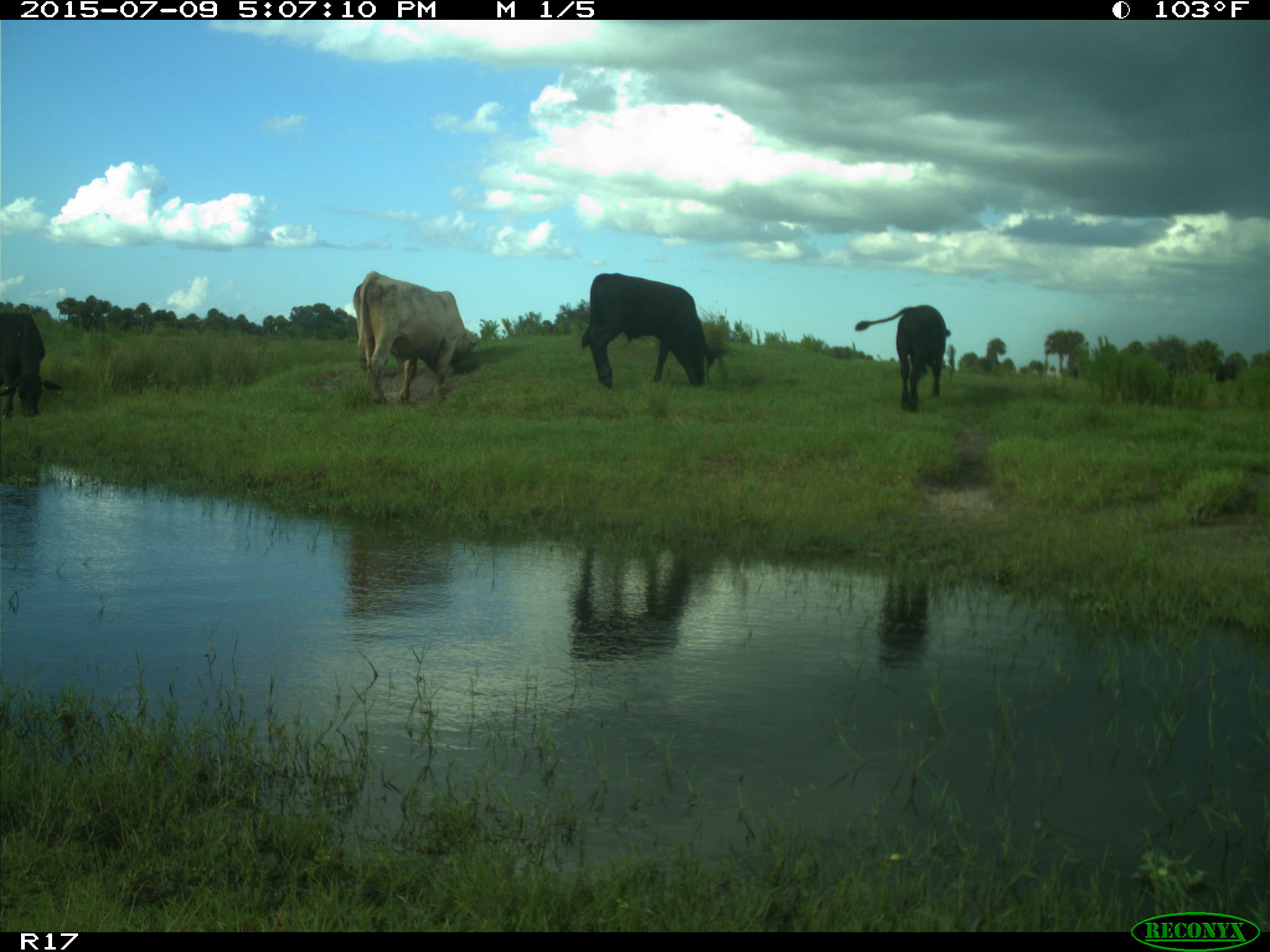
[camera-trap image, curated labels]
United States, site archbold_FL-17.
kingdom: Animalia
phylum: Chordata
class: Mammalia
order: Artiodactyla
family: Bovidae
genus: Bos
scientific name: Bos taurus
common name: domestic cow